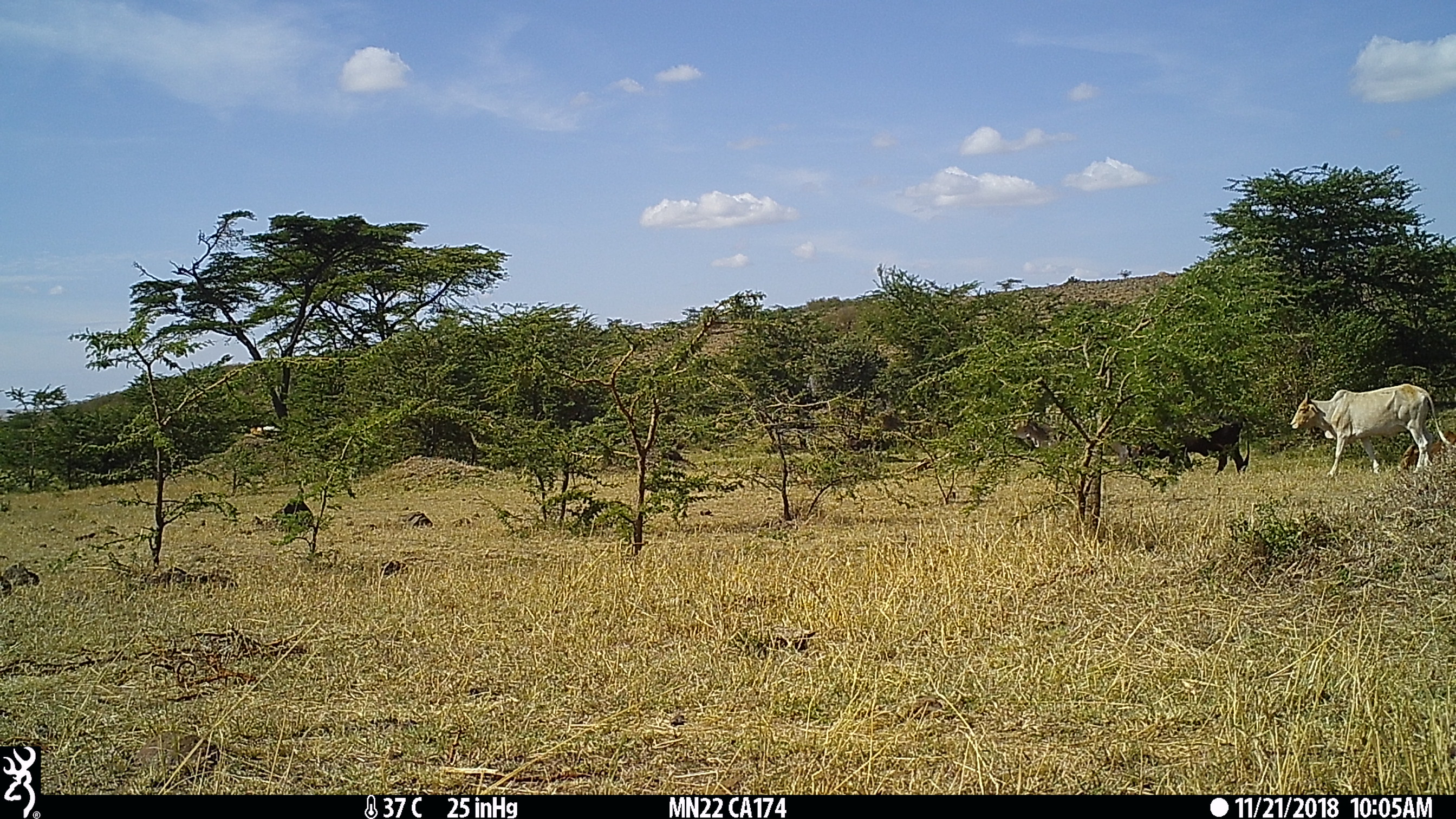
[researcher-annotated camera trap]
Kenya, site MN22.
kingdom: Animalia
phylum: Chordata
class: Mammalia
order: Artiodactyla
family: Bovidae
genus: Bos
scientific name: Bos taurus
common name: cattle